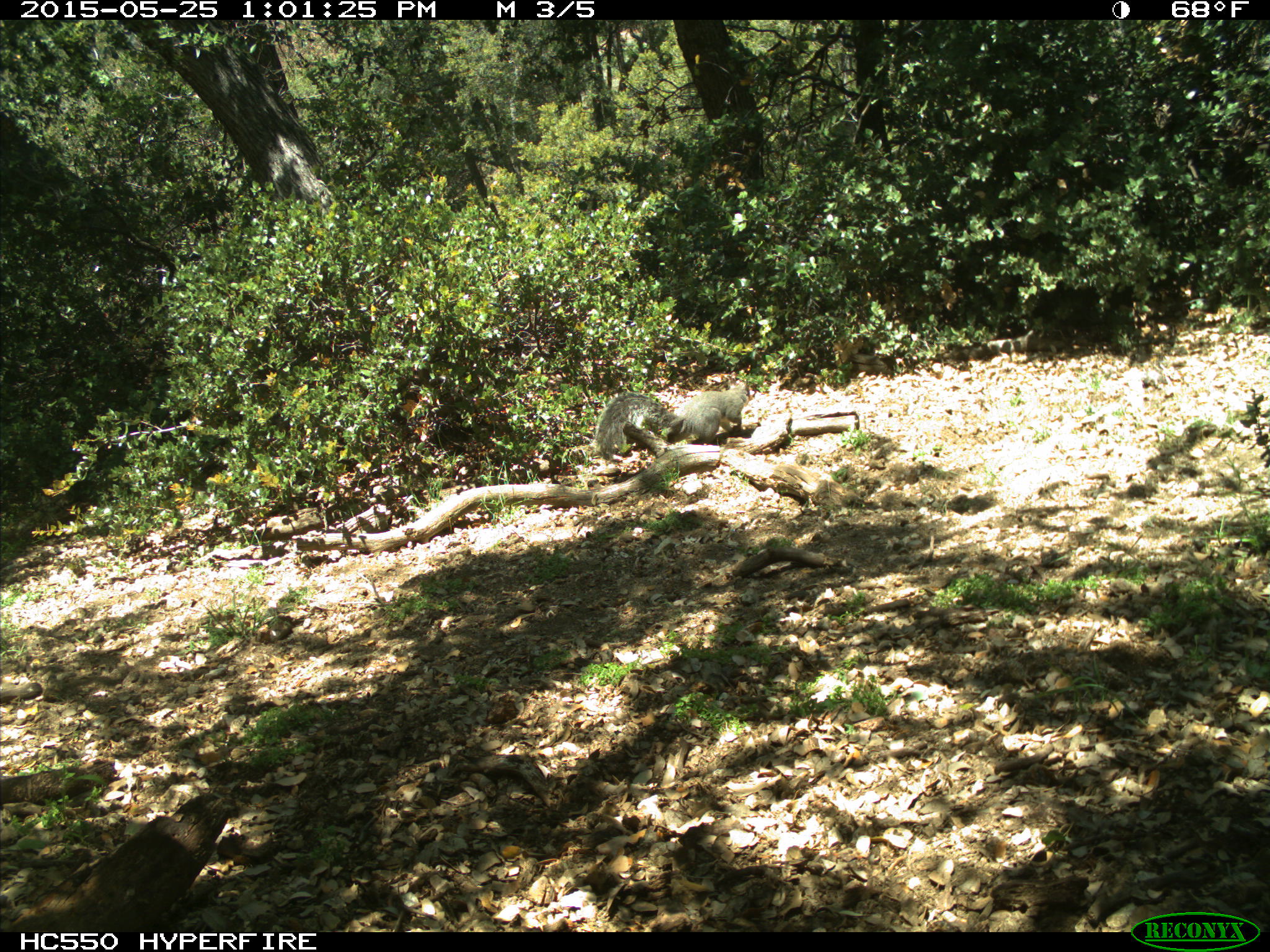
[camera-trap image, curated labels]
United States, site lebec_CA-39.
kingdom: Animalia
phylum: Chordata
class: Mammalia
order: Rodentia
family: Sciuridae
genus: Sciurus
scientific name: Sciurus carolinensis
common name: eastern gray squirrel